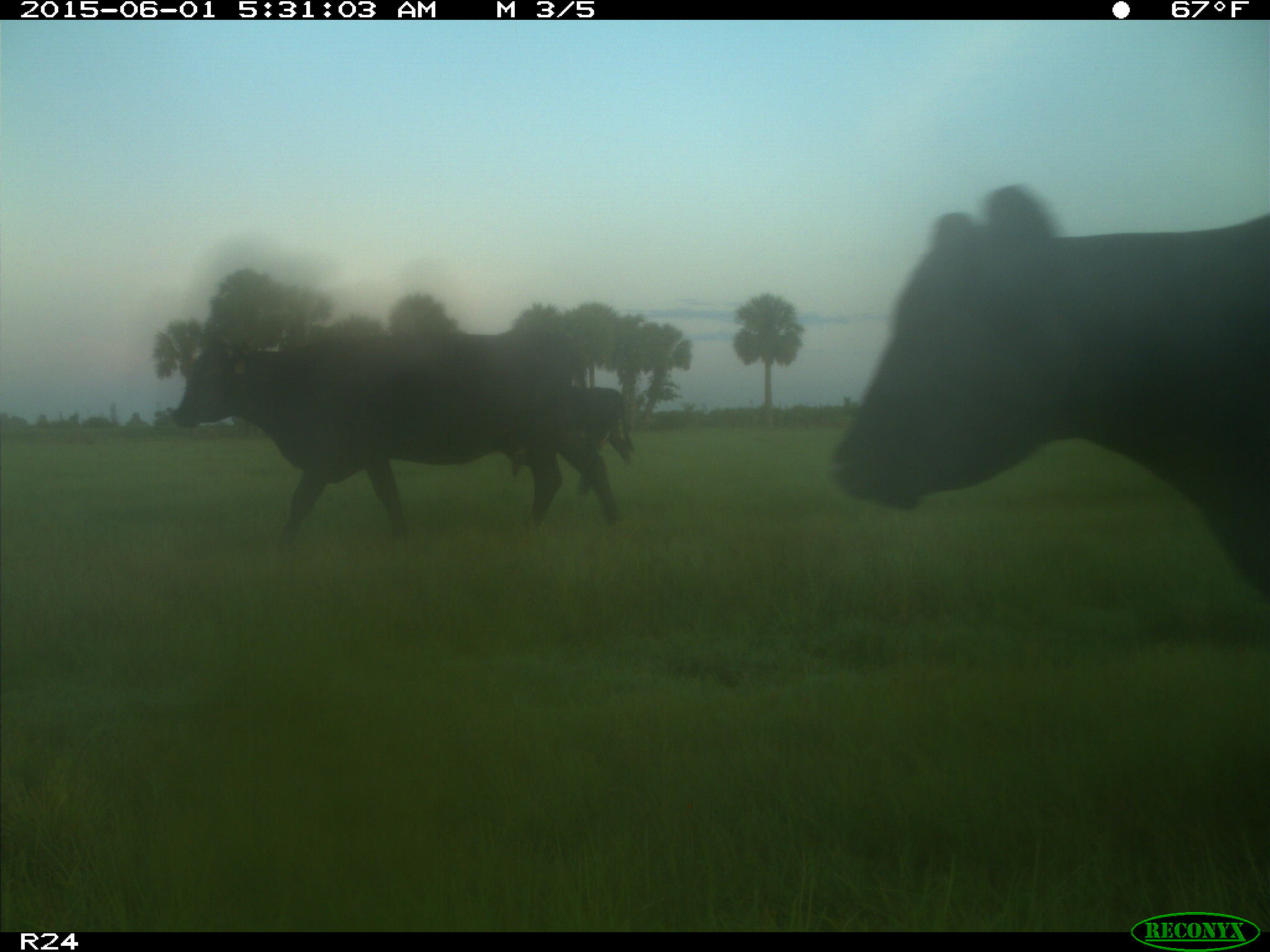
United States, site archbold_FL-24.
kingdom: Animalia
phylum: Chordata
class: Mammalia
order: Artiodactyla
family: Bovidae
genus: Bos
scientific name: Bos taurus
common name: domestic cow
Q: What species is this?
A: Bos taurus (domestic cow).